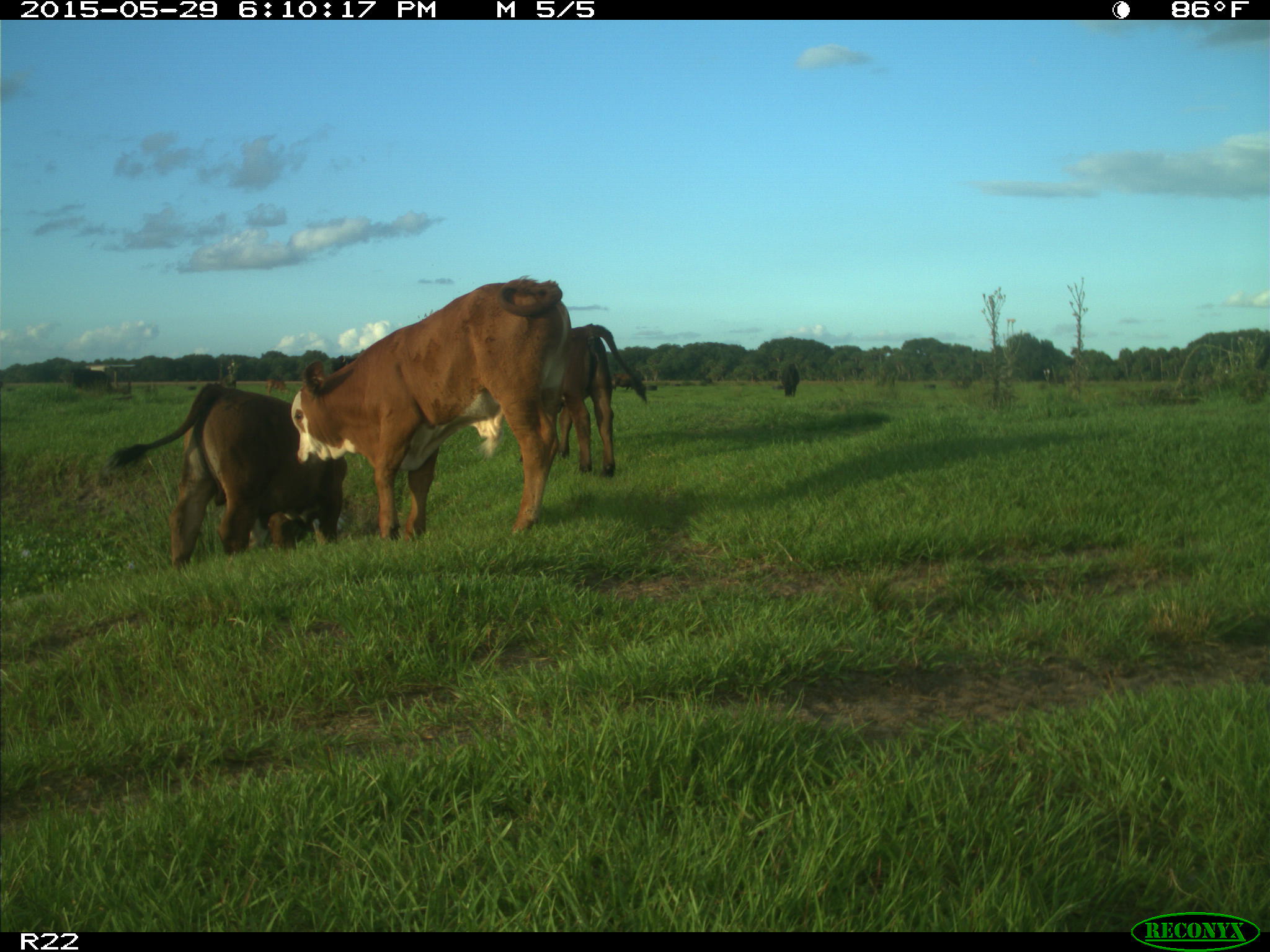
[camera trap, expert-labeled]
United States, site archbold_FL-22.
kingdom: Animalia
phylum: Chordata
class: Mammalia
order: Artiodactyla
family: Bovidae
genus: Bos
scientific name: Bos taurus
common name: domestic cow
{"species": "Bos taurus (domestic cow)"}